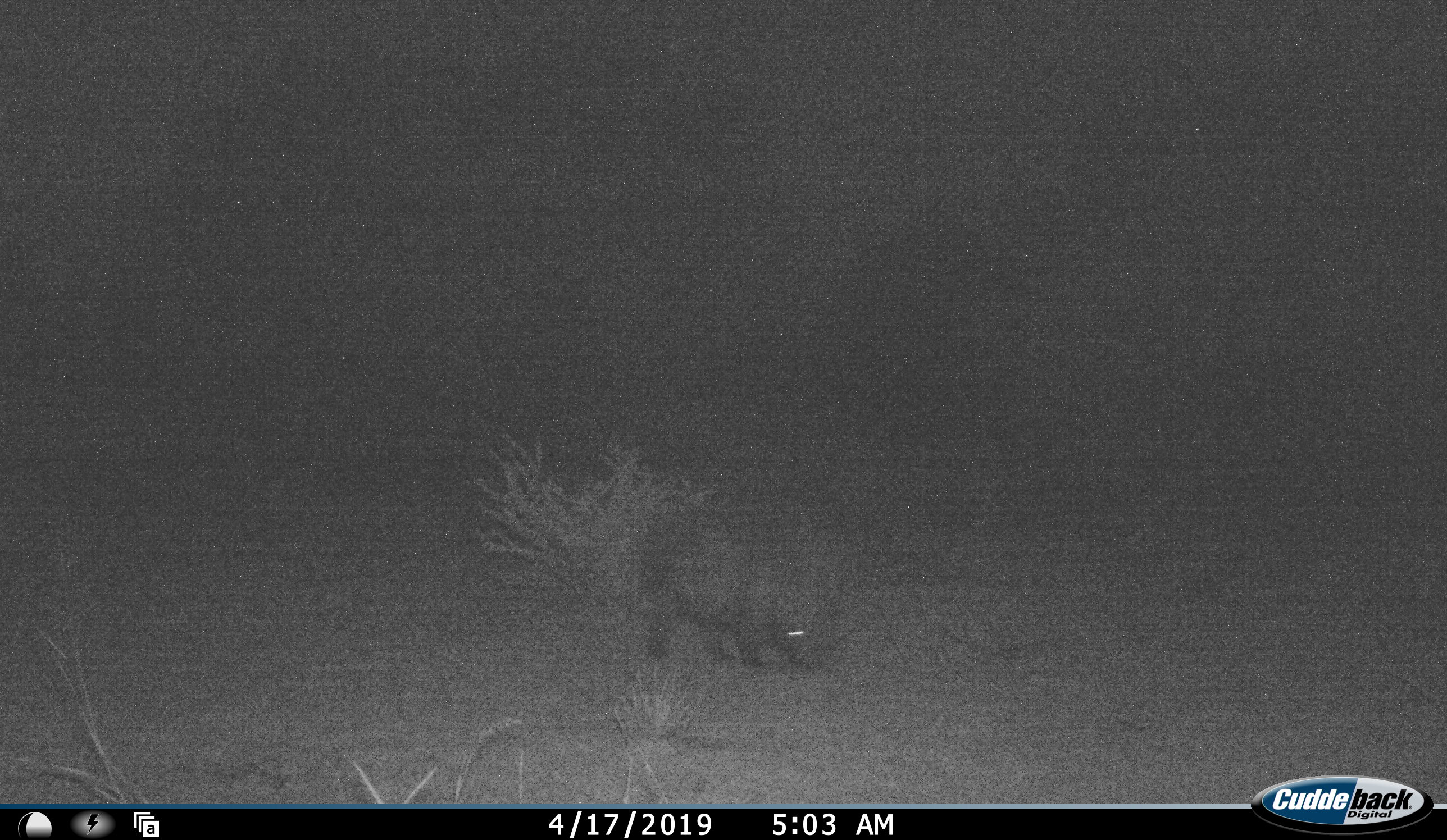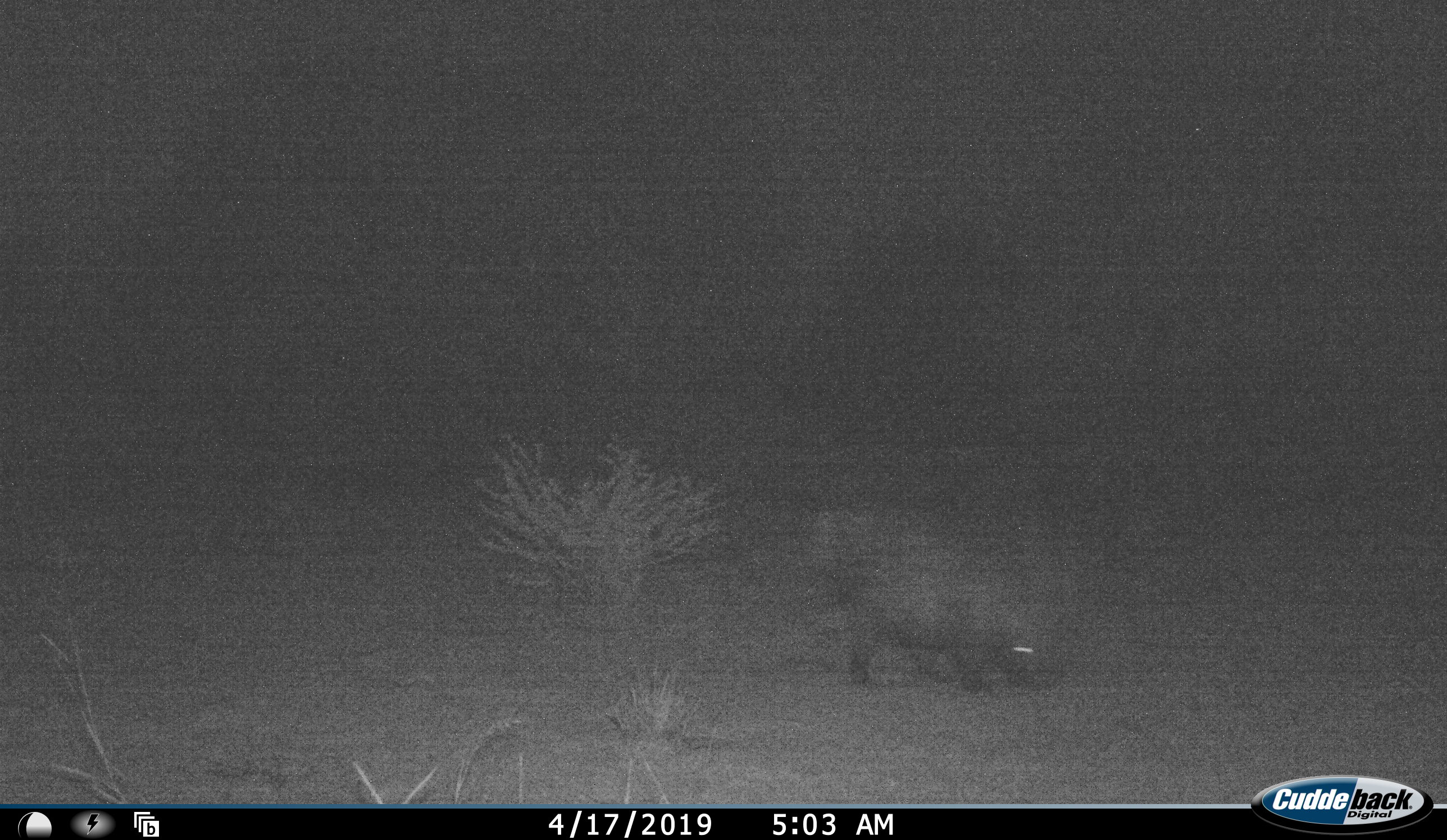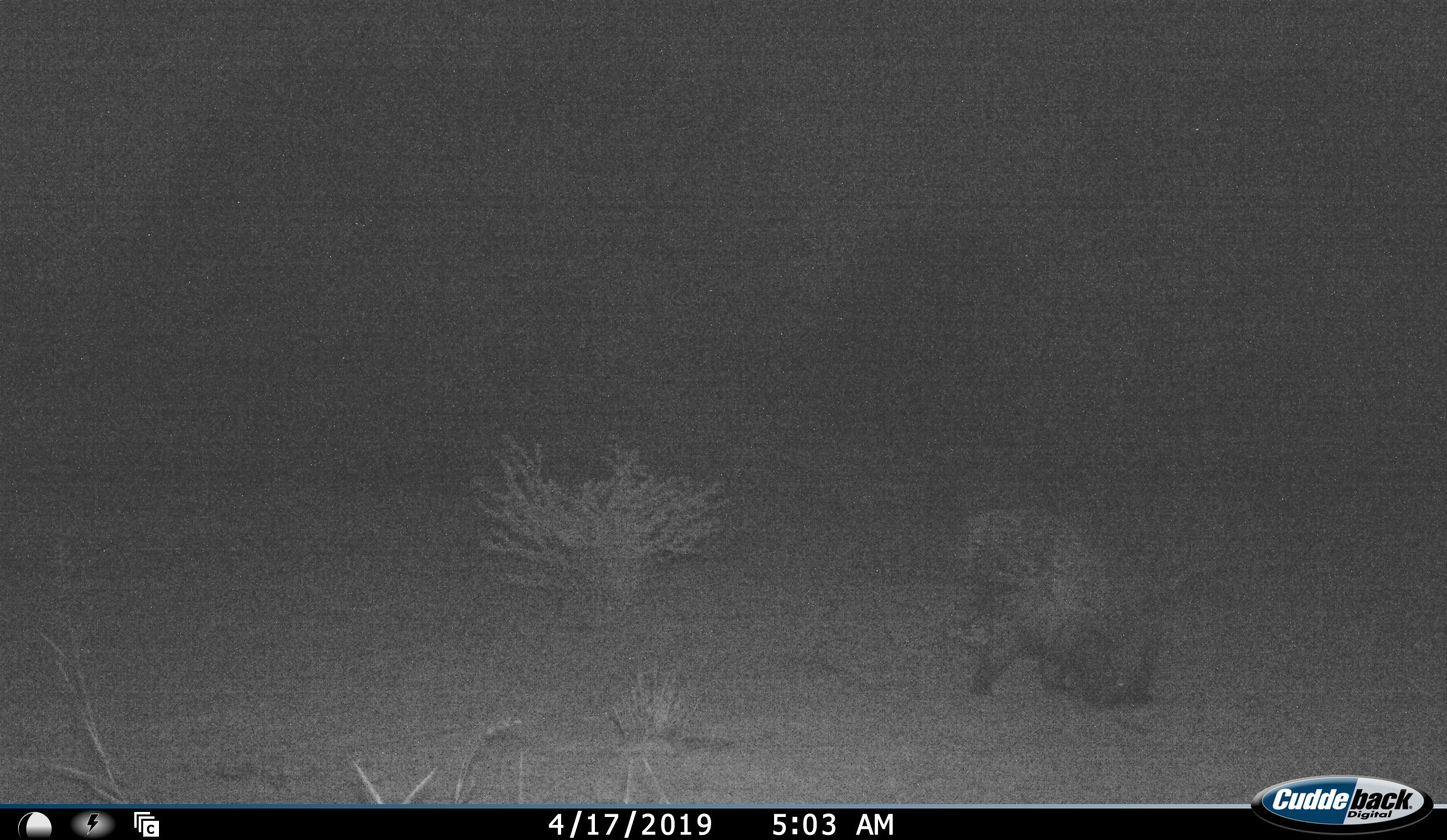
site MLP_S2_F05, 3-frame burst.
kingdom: Animalia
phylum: Chordata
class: Mammalia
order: Rodentia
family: Hystricidae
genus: Hystrix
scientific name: Hystrix cristata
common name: crested porcupine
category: porcupine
Porcupine (crested porcupine) (Hystrix cristata), count 1. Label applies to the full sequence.